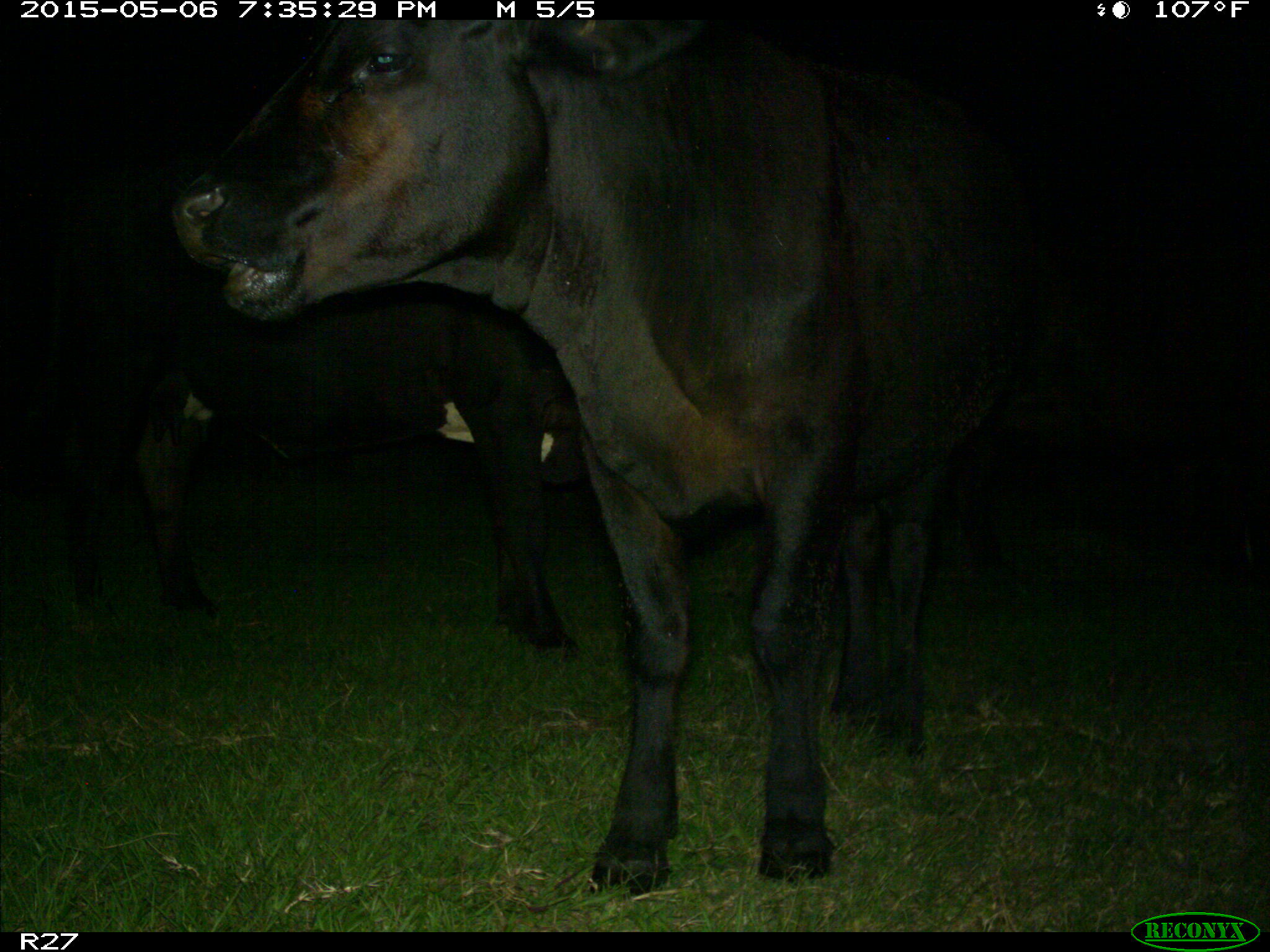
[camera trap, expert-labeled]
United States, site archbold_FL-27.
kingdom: Animalia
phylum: Chordata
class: Mammalia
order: Artiodactyla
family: Bovidae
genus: Bos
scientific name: Bos taurus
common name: domestic cow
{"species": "Bos taurus (domestic cow)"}